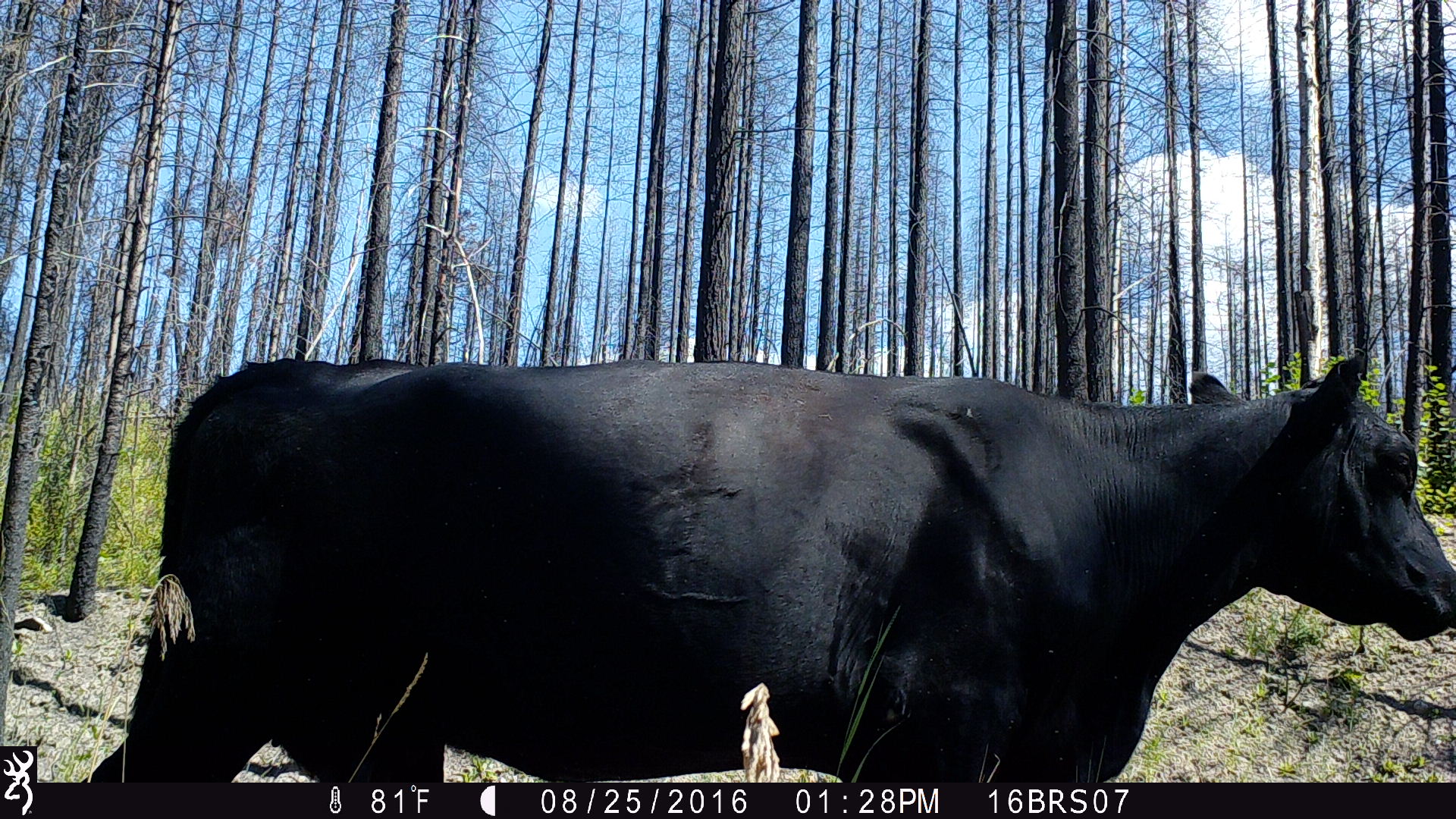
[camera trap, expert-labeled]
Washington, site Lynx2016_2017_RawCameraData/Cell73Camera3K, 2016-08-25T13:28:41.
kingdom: Animalia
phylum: Chordata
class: Mammalia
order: Artiodactyla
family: Bovidae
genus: Bos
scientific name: Bos taurus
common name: domestic cattle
Domestic cattle (Bos taurus). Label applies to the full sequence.